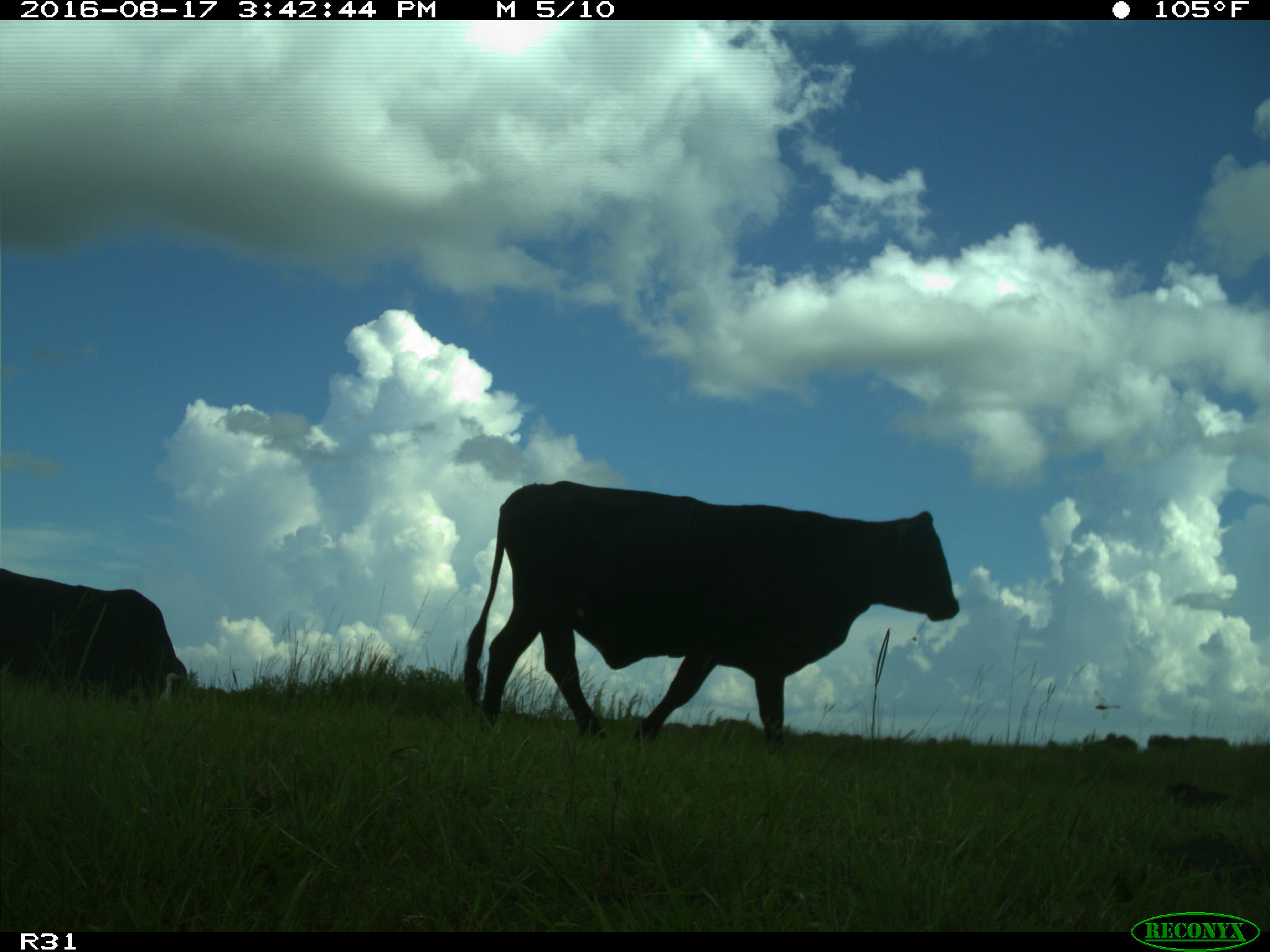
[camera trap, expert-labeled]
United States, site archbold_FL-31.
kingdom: Animalia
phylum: Chordata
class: Mammalia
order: Artiodactyla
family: Bovidae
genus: Bos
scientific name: Bos taurus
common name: domestic cow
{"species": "Bos taurus (domestic cow)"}